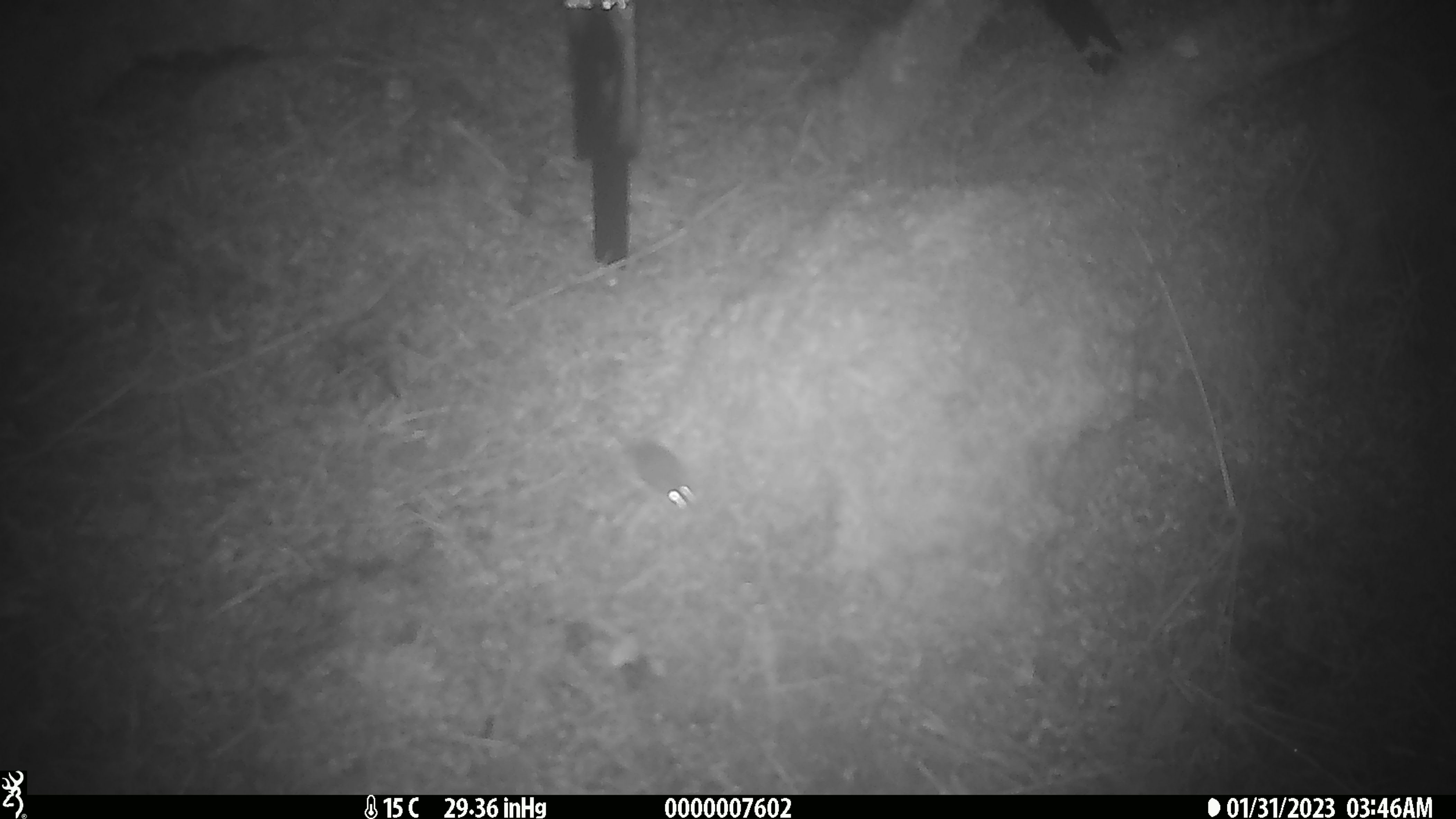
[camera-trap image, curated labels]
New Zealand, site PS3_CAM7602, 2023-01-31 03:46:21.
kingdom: Animalia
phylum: Chordata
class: Mammalia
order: Rodentia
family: Muridae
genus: Mus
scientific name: Mus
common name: mouse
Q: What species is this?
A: Mouse (Mus).